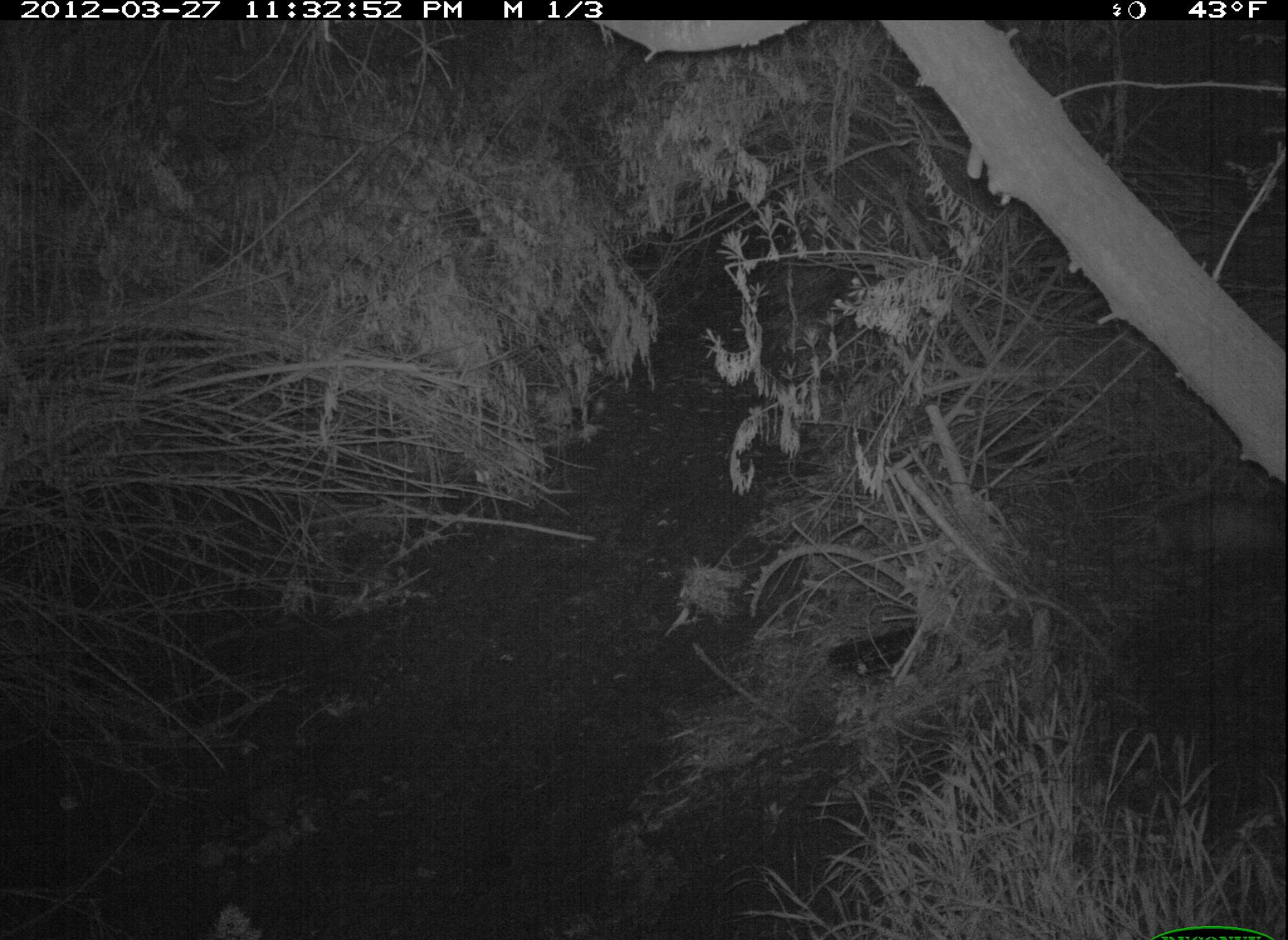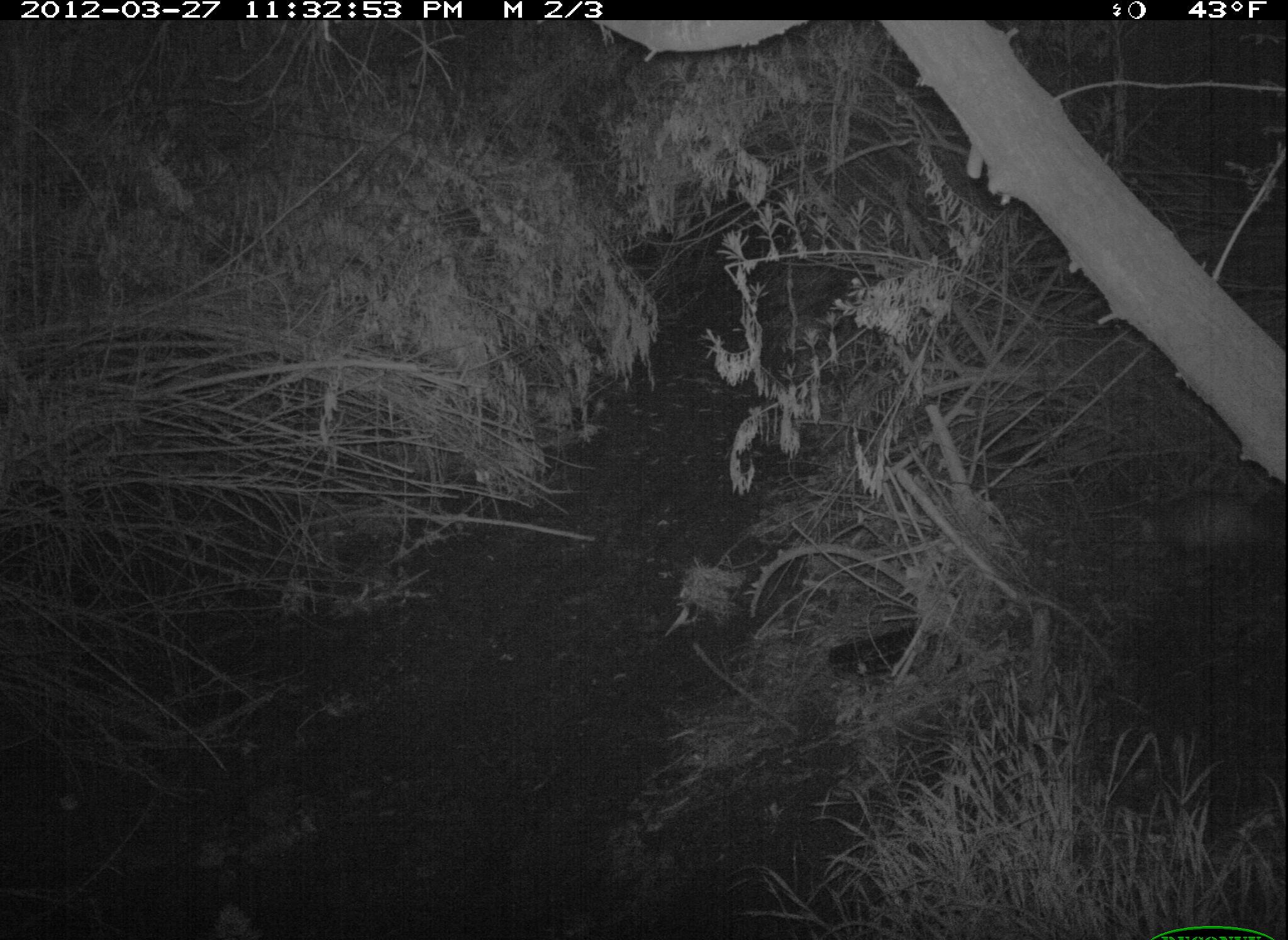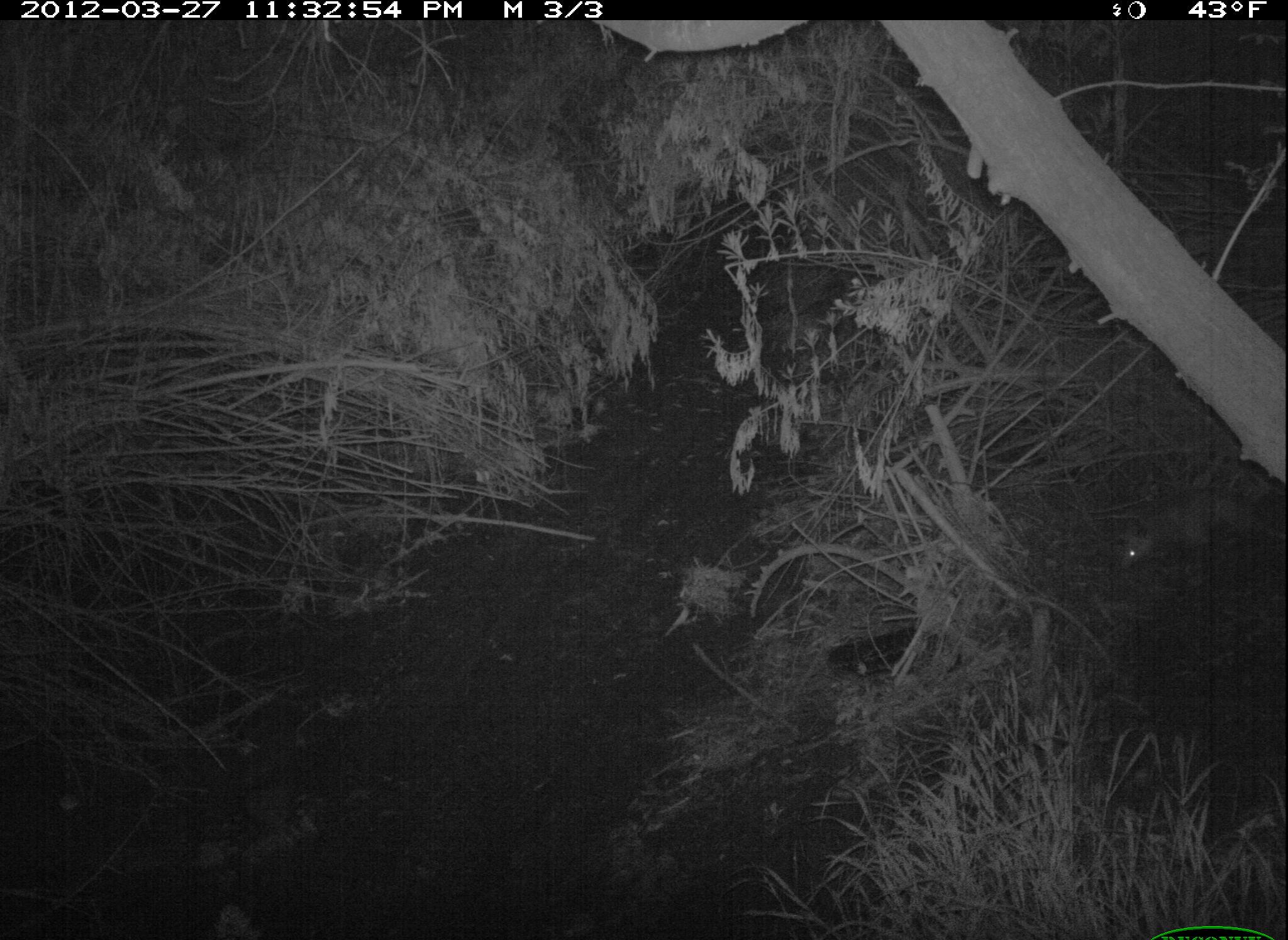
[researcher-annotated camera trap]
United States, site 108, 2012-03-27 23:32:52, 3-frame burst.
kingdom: Animalia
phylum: Chordata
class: Mammalia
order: Didelphimorphia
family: Didelphidae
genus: Didelphis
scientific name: Didelphis virginiana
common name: virginia opossum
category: opossum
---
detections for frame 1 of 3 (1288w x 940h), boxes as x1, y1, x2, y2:
opossum: 1125, 477, 1286, 586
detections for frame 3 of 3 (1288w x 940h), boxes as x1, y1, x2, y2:
opossum: 1113, 482, 1282, 585